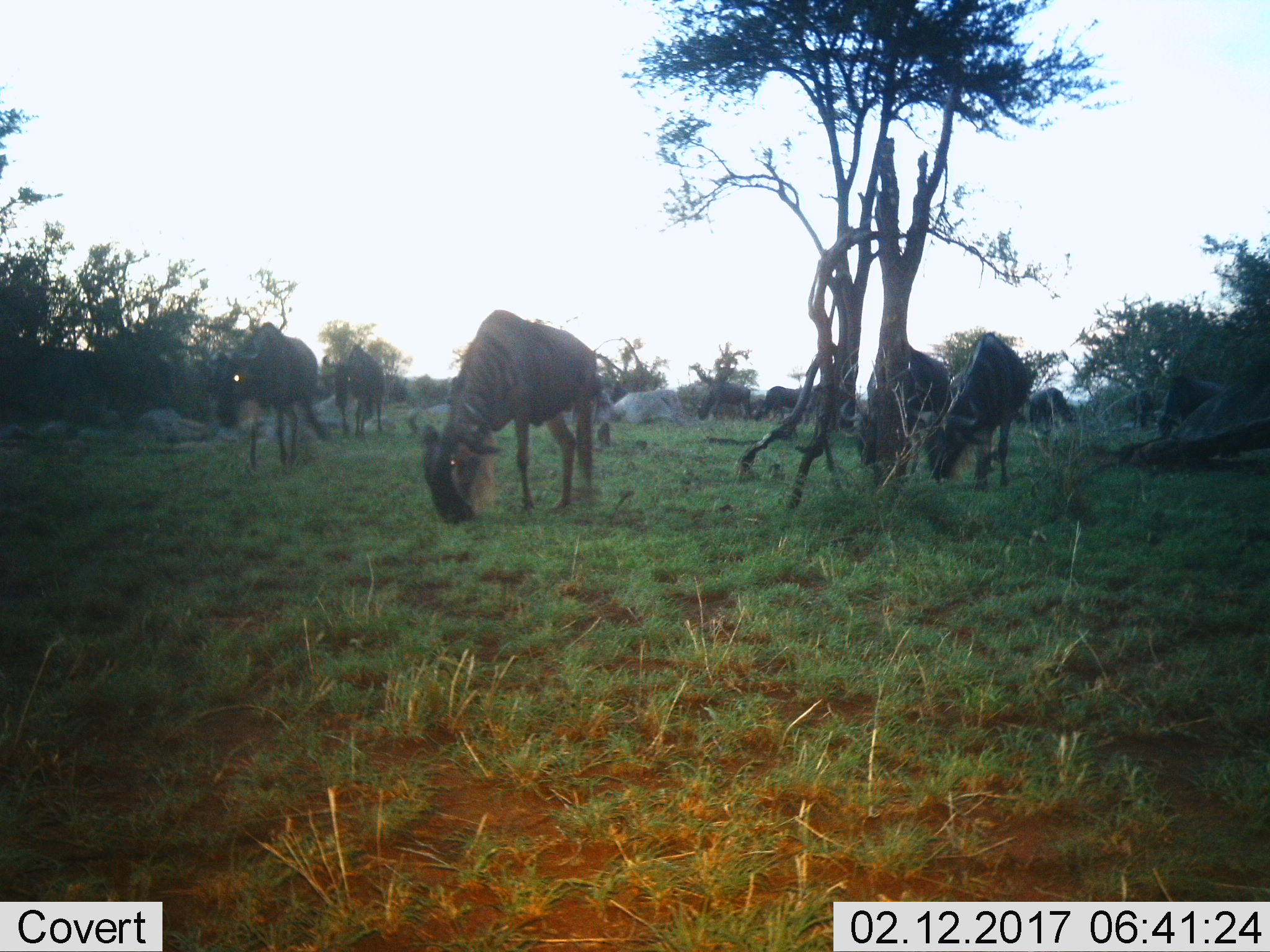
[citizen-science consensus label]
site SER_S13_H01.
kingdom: Animalia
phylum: Chordata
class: Mammalia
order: Artiodactyla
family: Bovidae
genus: Connochaetes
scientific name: Connochaetes taurinus taurinus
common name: blue wildebeest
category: wildebeestblue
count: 5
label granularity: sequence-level